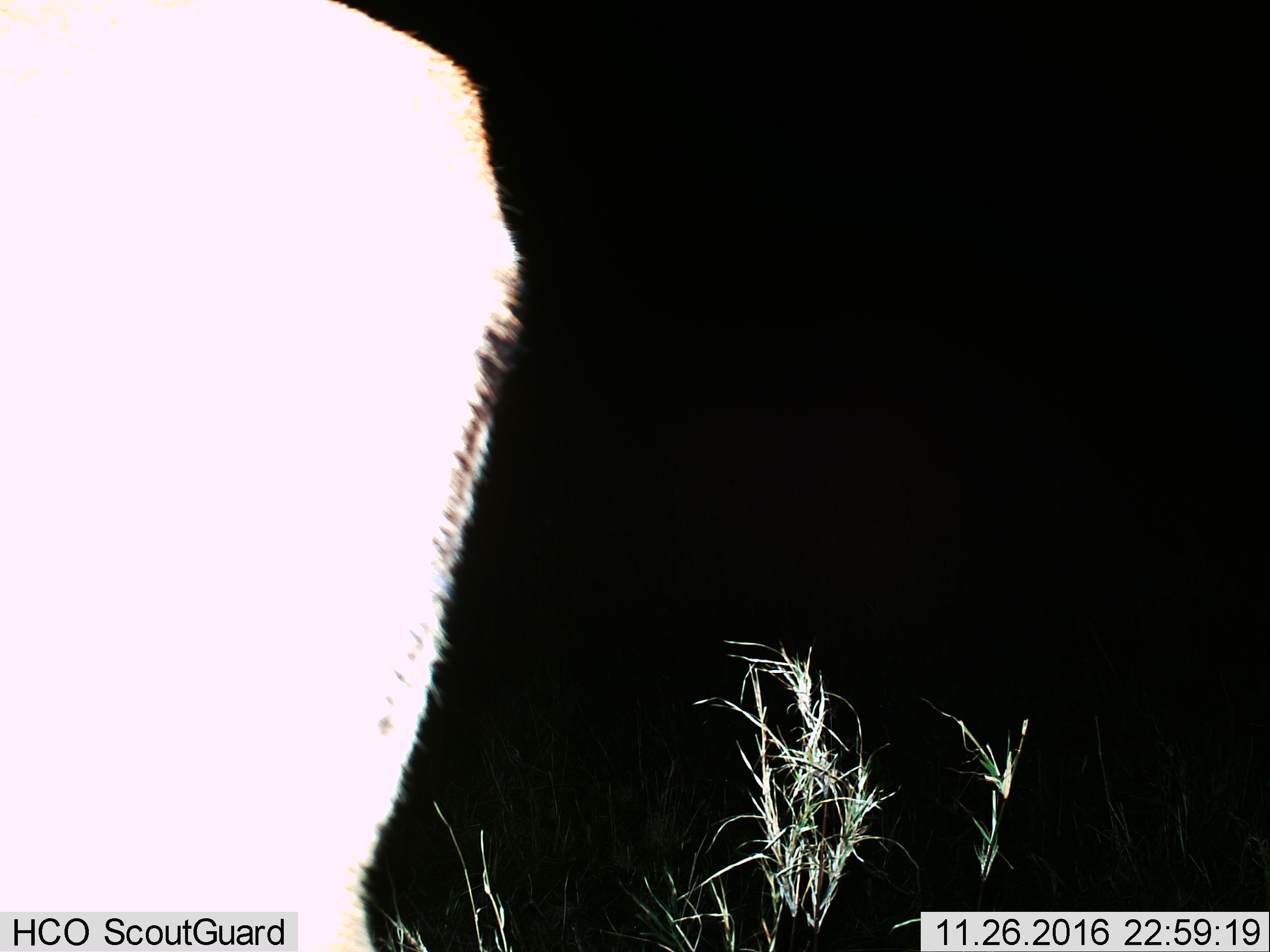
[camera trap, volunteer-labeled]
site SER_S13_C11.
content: unidentified animal